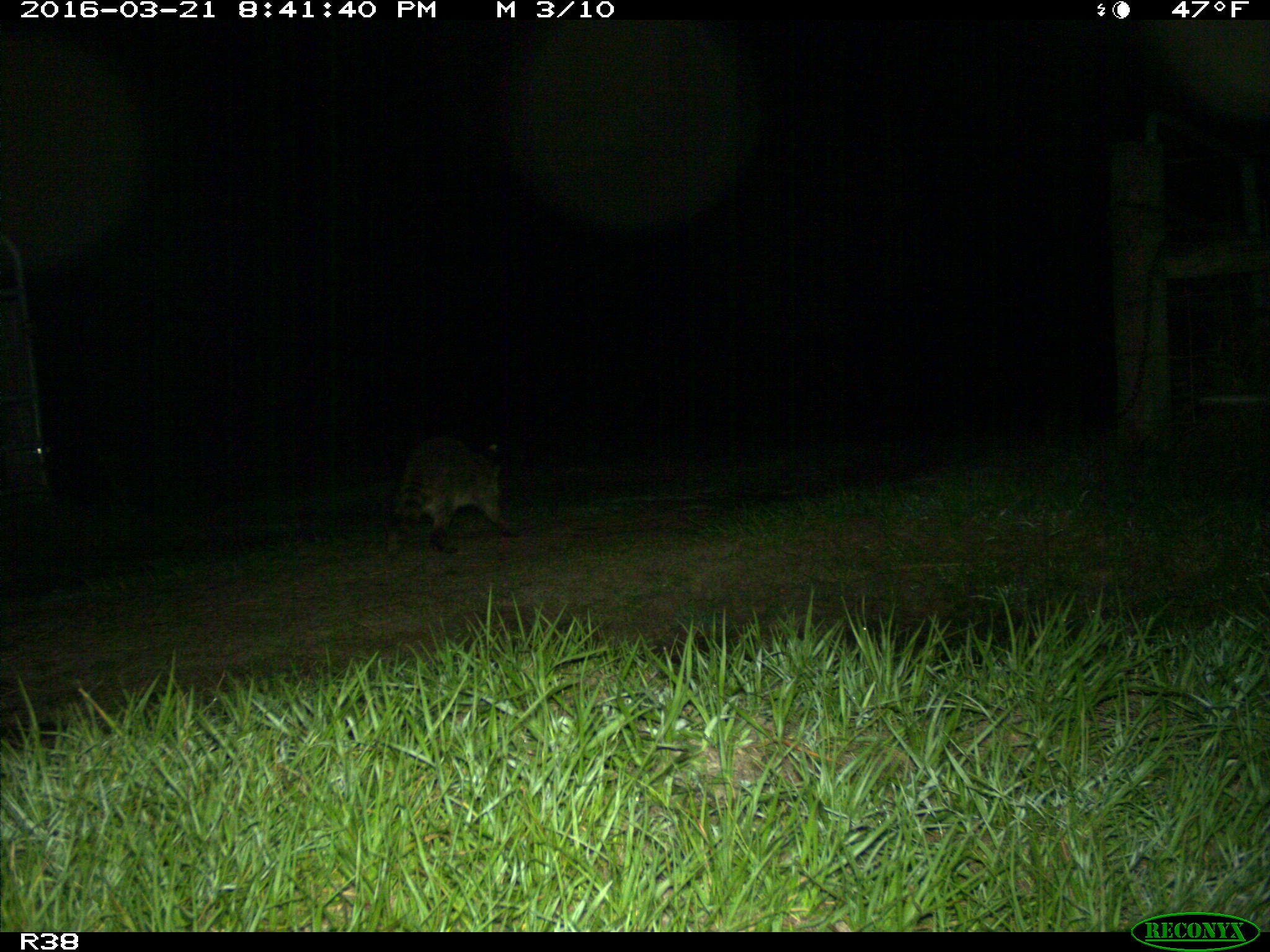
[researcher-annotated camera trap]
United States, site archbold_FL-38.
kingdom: Animalia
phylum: Chordata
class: Mammalia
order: Carnivora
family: Procyonidae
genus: Procyon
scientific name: Procyon lotor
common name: common raccoon